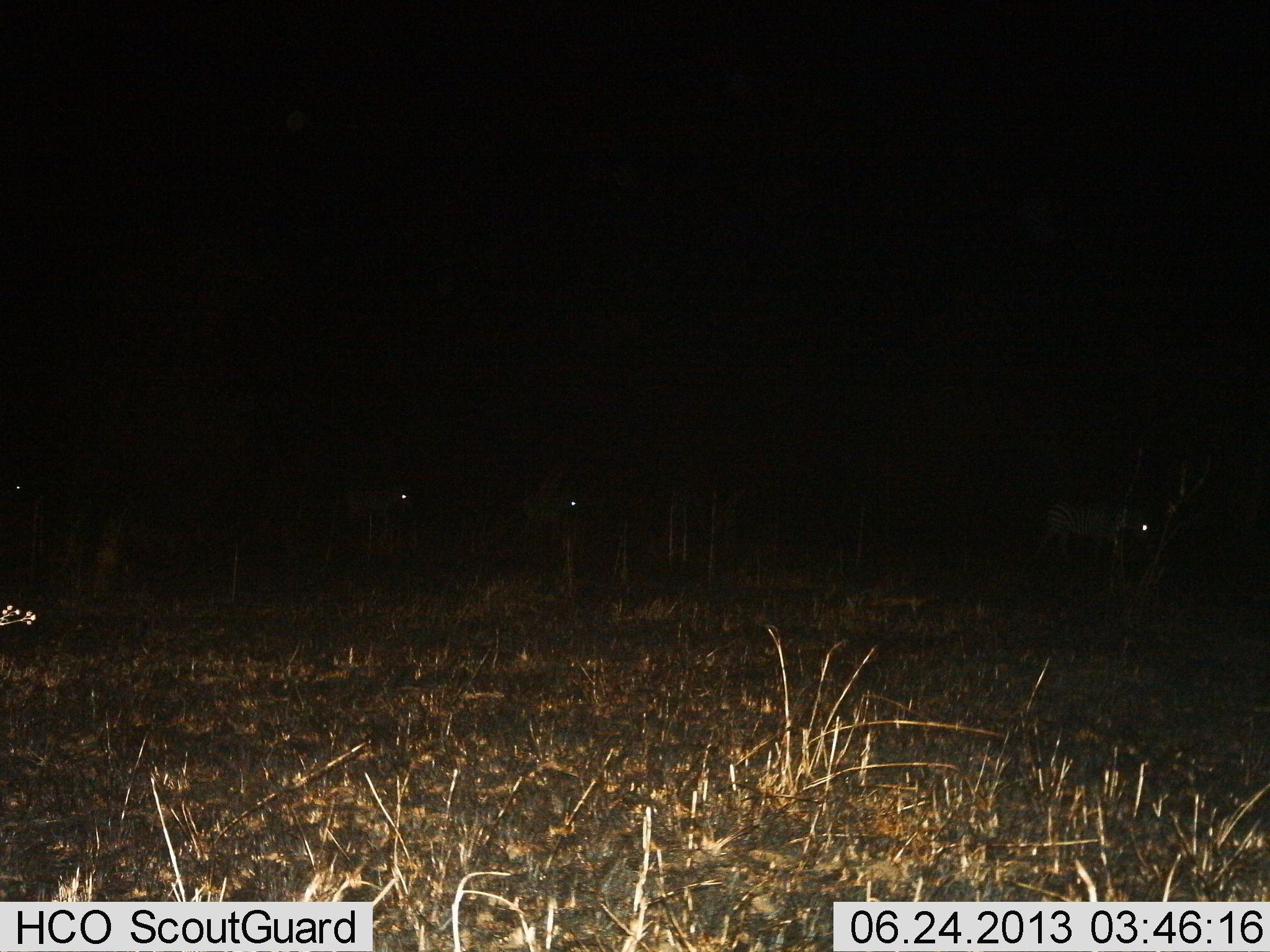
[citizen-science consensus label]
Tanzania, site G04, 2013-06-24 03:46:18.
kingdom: Animalia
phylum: Chordata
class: Mammalia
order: Perissodactyla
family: Equidae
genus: Equus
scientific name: Equus quagga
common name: plains zebra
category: zebra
Zebra (plains zebra) (Equus quagga), count 4. Behavior (volunteer vote fractions): standing 40%, resting 0%, moving 70%, interacting 0%. Young present (vote fraction): 0%. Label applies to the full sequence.